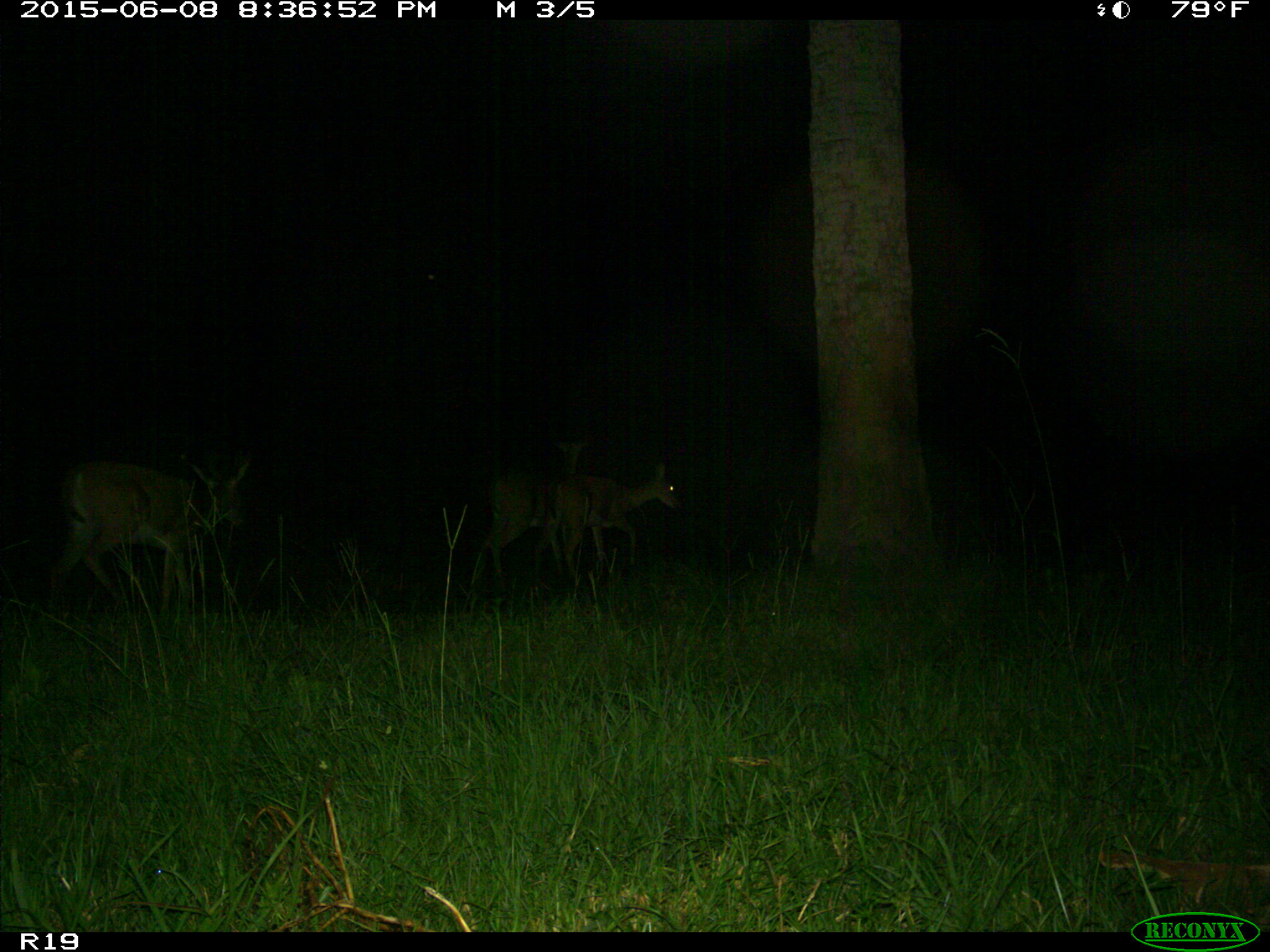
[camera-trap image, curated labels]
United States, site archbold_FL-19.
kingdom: Animalia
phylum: Chordata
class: Mammalia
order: Artiodactyla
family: Cervidae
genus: Odocoileus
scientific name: Odocoileus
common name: deer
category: unidentified deer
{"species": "unidentified deer (deer) (Odocoileus)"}